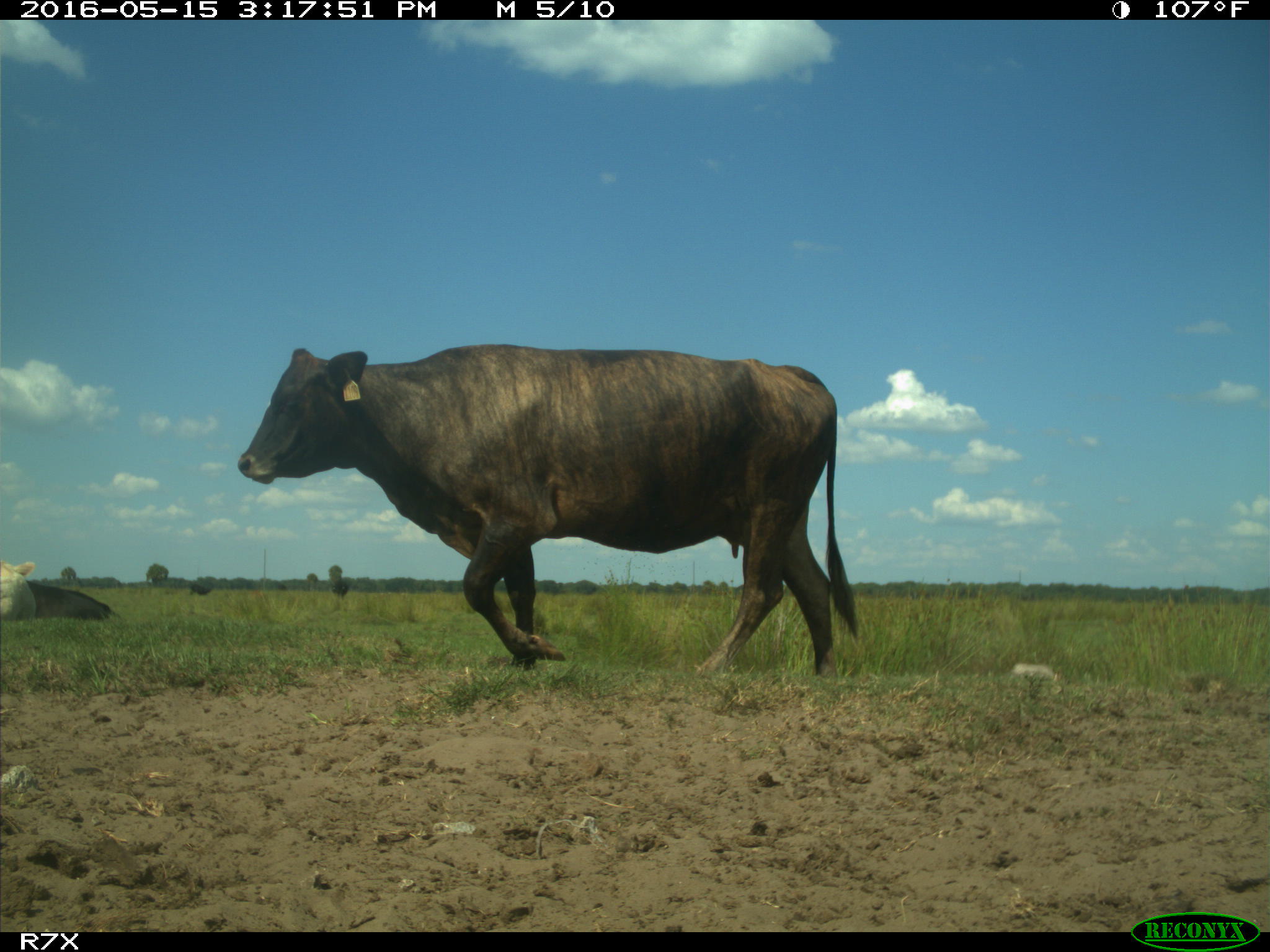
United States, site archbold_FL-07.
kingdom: Animalia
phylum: Chordata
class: Mammalia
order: Artiodactyla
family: Bovidae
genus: Bos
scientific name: Bos taurus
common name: domestic cow